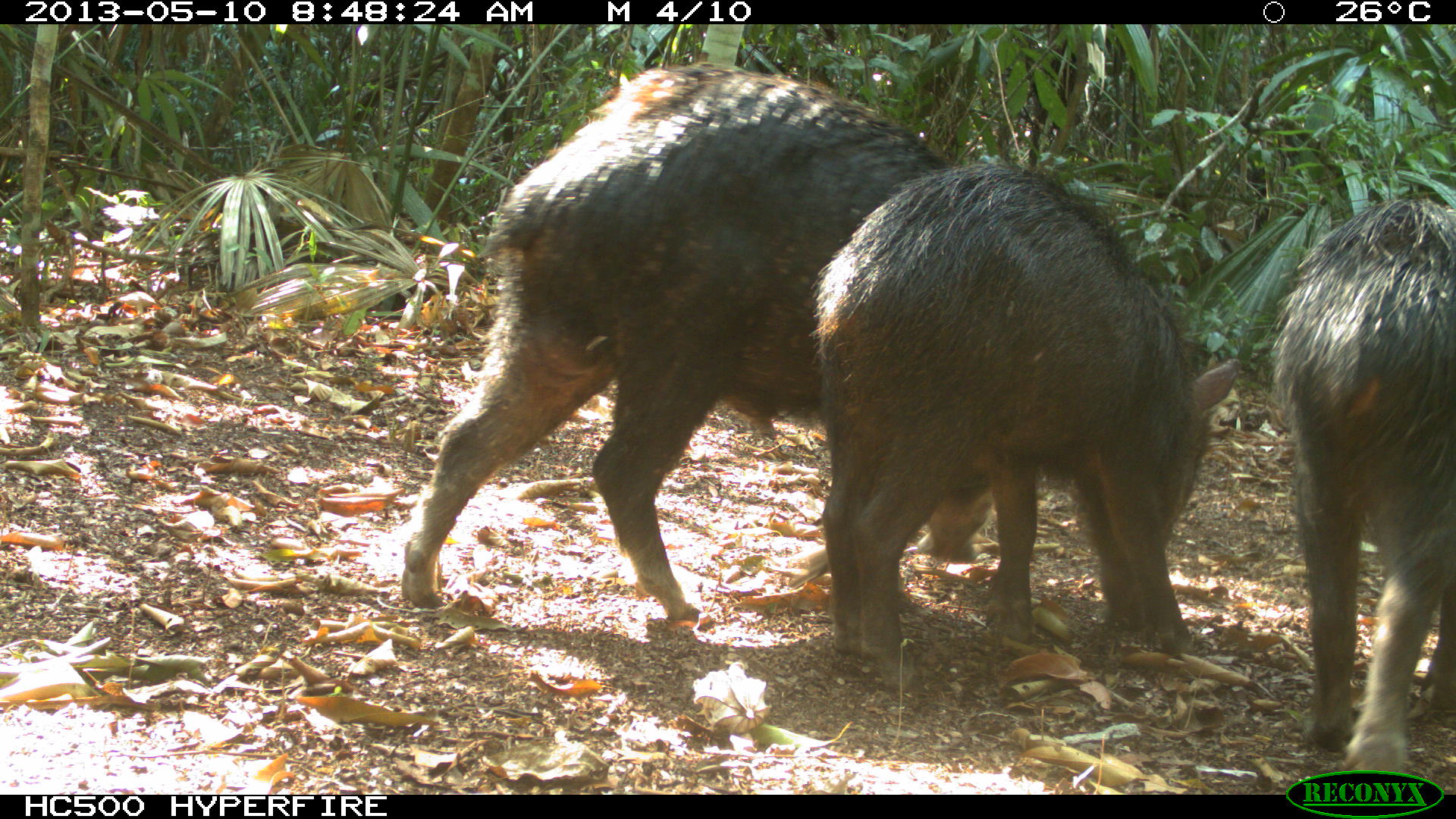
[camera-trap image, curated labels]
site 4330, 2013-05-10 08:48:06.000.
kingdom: Animalia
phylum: Chordata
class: Mammalia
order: Artiodactyla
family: Tayassuidae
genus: Tayassu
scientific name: Tayassu pecari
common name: white-lipped peccary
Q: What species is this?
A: Tayassu pecari (white-lipped peccary).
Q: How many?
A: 4.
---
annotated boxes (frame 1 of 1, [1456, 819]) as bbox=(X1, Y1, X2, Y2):
tayassu pecari: bbox=(398, 61, 999, 624); bbox=(810, 158, 1242, 687); bbox=(1274, 196, 1454, 771)